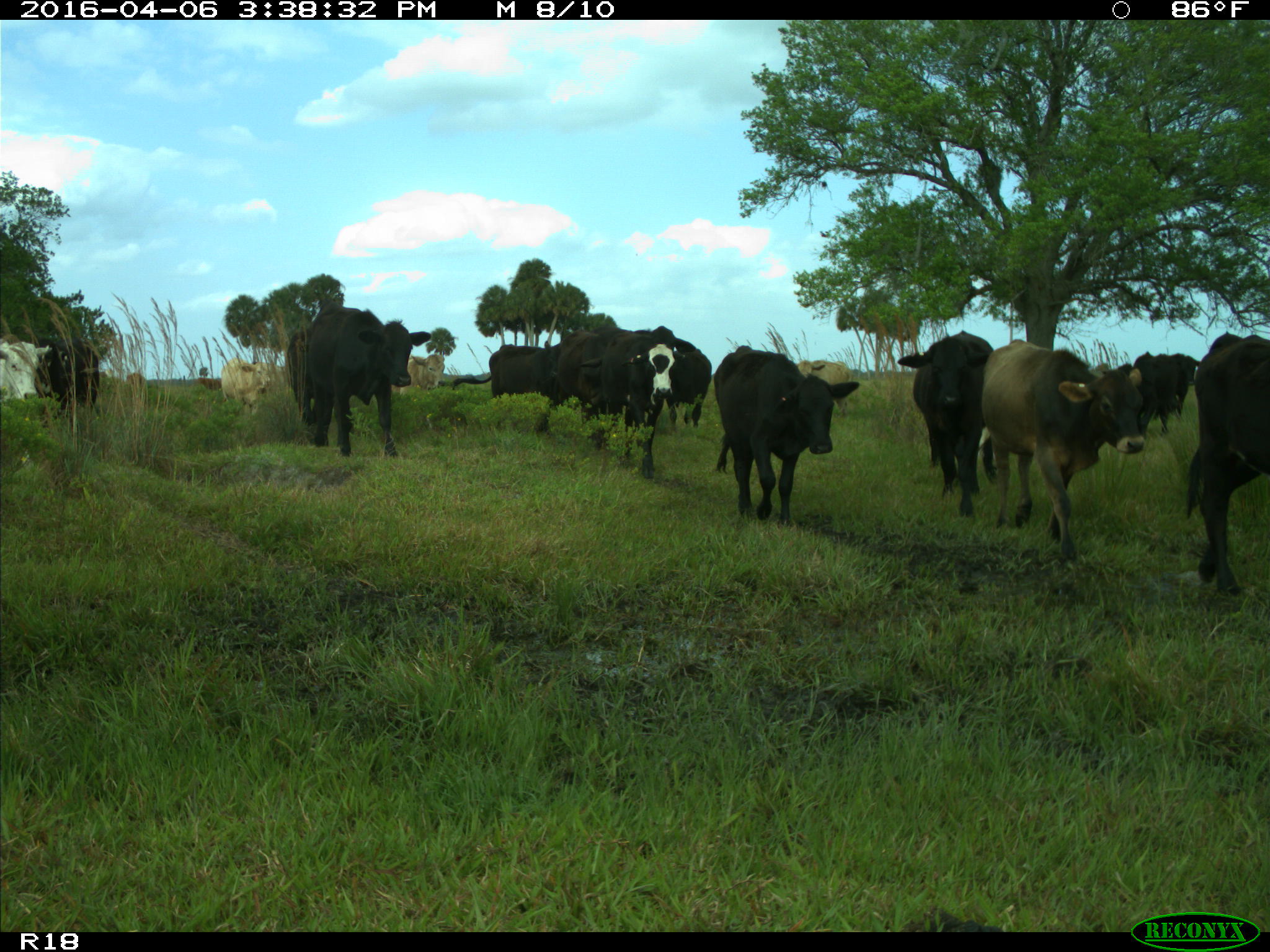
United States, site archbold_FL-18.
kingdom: Animalia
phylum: Chordata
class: Mammalia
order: Artiodactyla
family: Bovidae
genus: Bos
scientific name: Bos taurus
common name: domestic cow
Bos taurus (domestic cow).